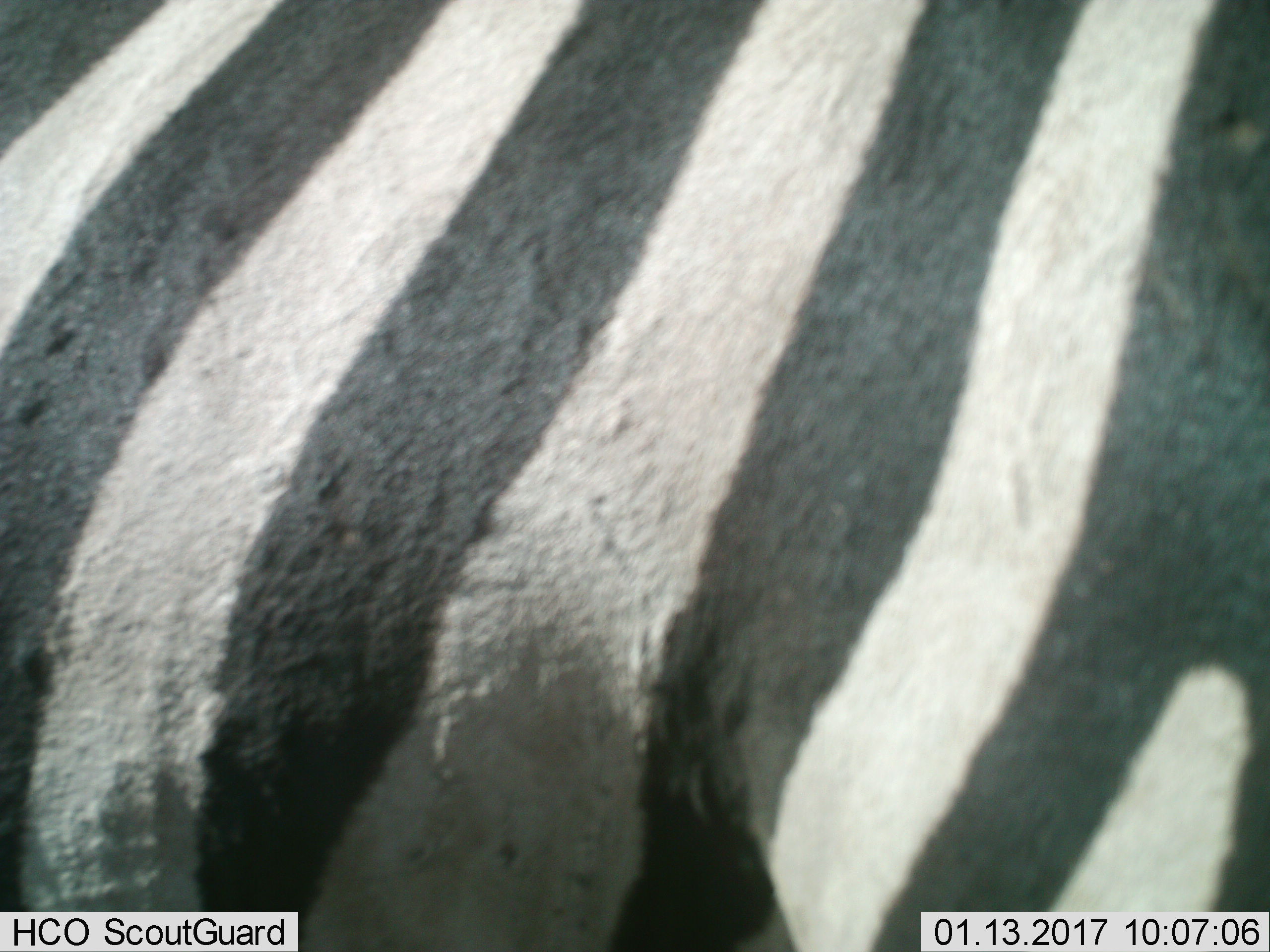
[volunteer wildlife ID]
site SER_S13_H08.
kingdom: Animalia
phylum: Chordata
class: Mammalia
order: Perissodactyla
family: Equidae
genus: Equus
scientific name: Equus quagga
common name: plains zebra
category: zebraplains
Zebraplains (plains zebra) (Equus quagga), count 1. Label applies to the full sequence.